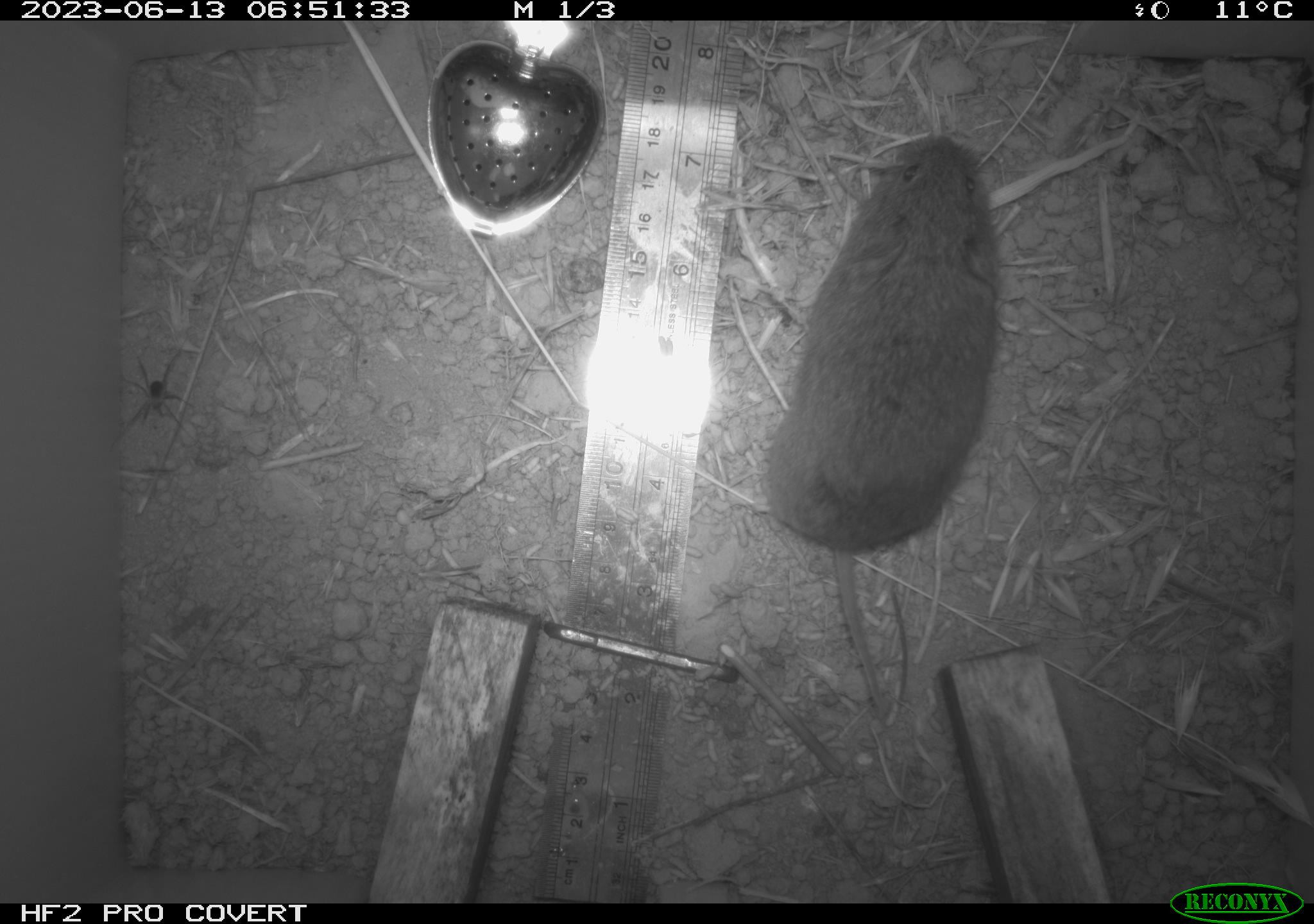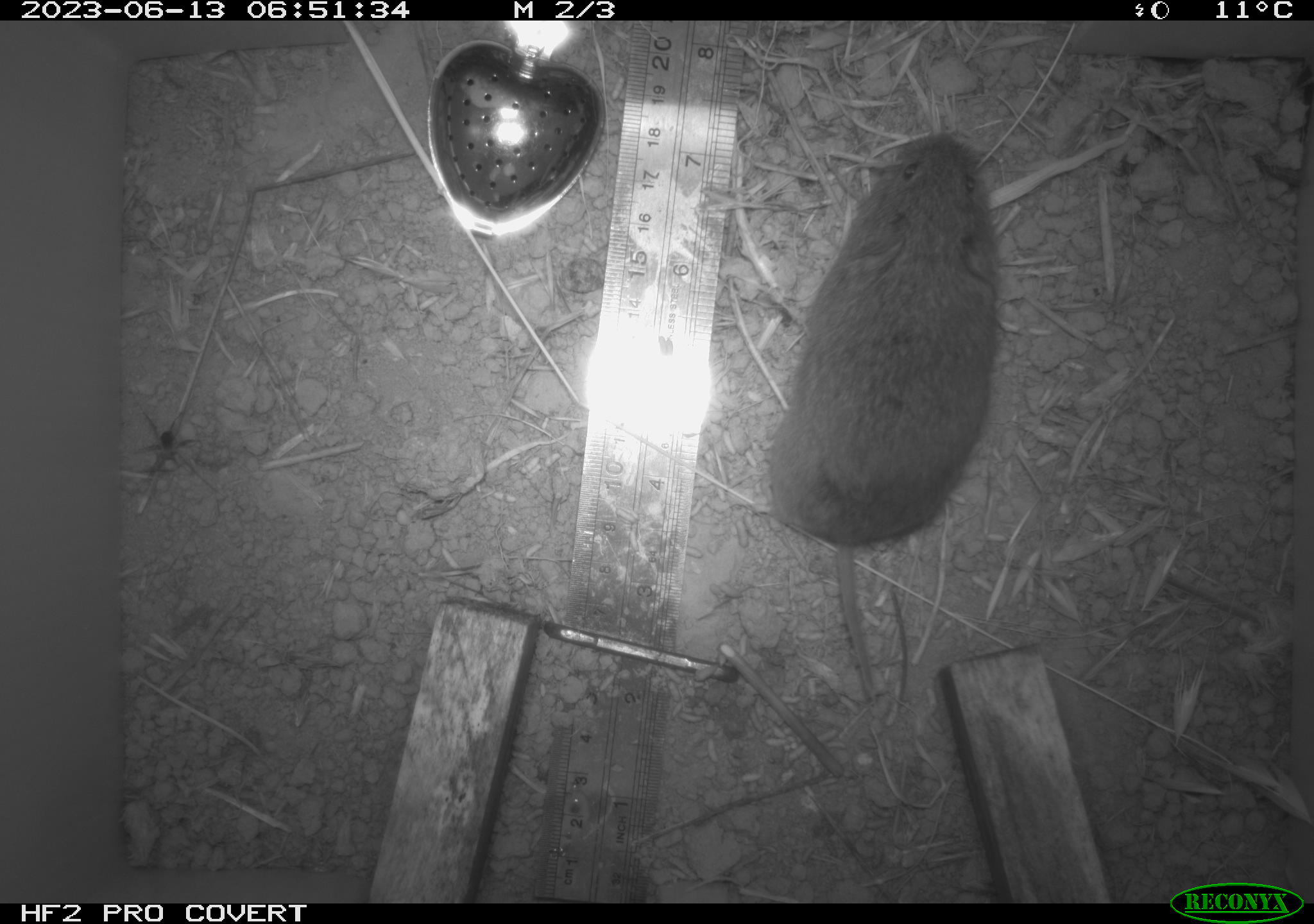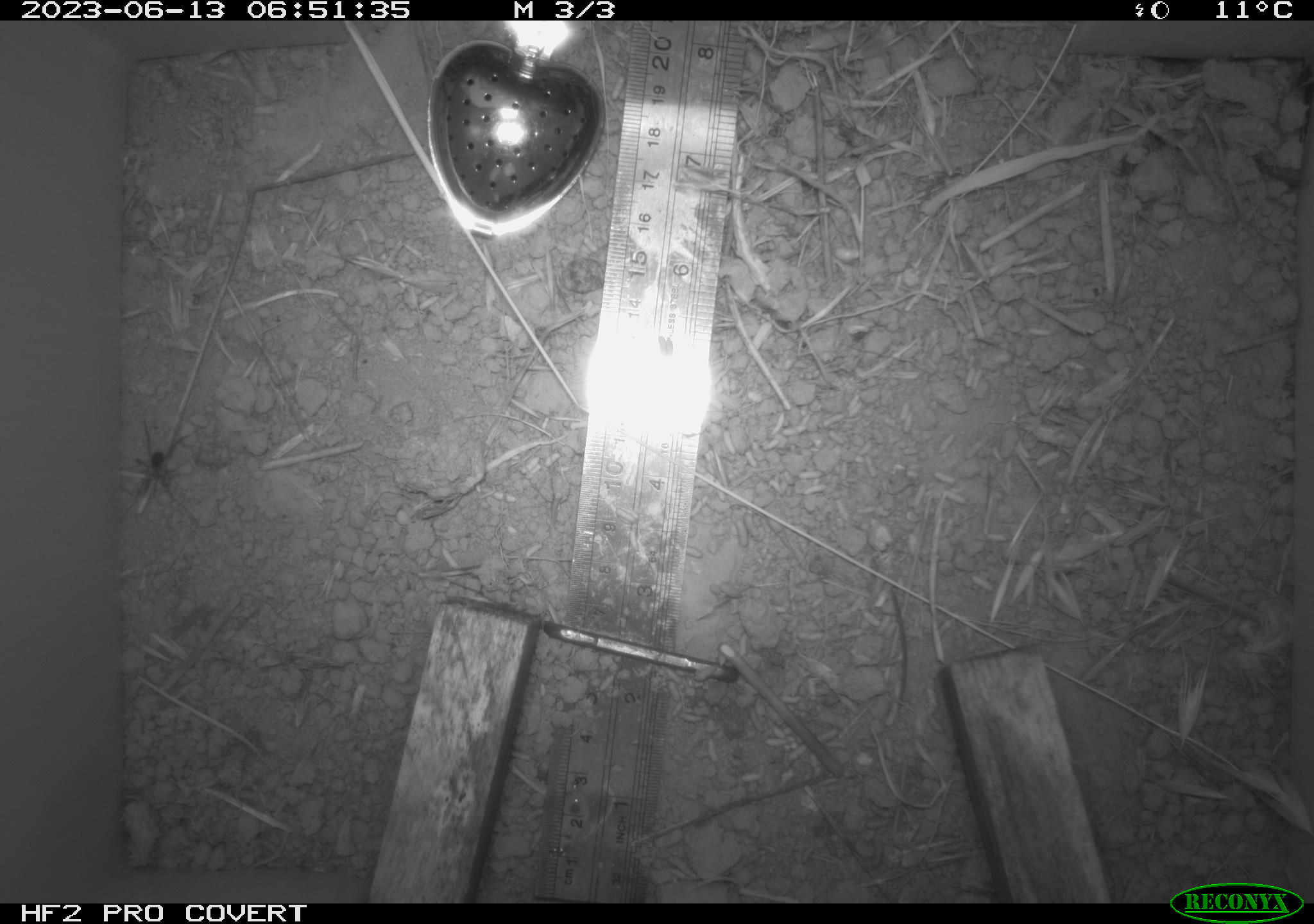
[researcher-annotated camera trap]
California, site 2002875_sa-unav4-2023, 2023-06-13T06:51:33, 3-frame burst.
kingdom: Animalia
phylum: Chordata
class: Mammalia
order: Rodentia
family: Cricetidae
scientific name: Arvicolinae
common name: voles, lemmings, and muskrats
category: arvicolinae subfamily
Arvicolinae subfamily (voles, lemmings, and muskrats) (Arvicolinae).